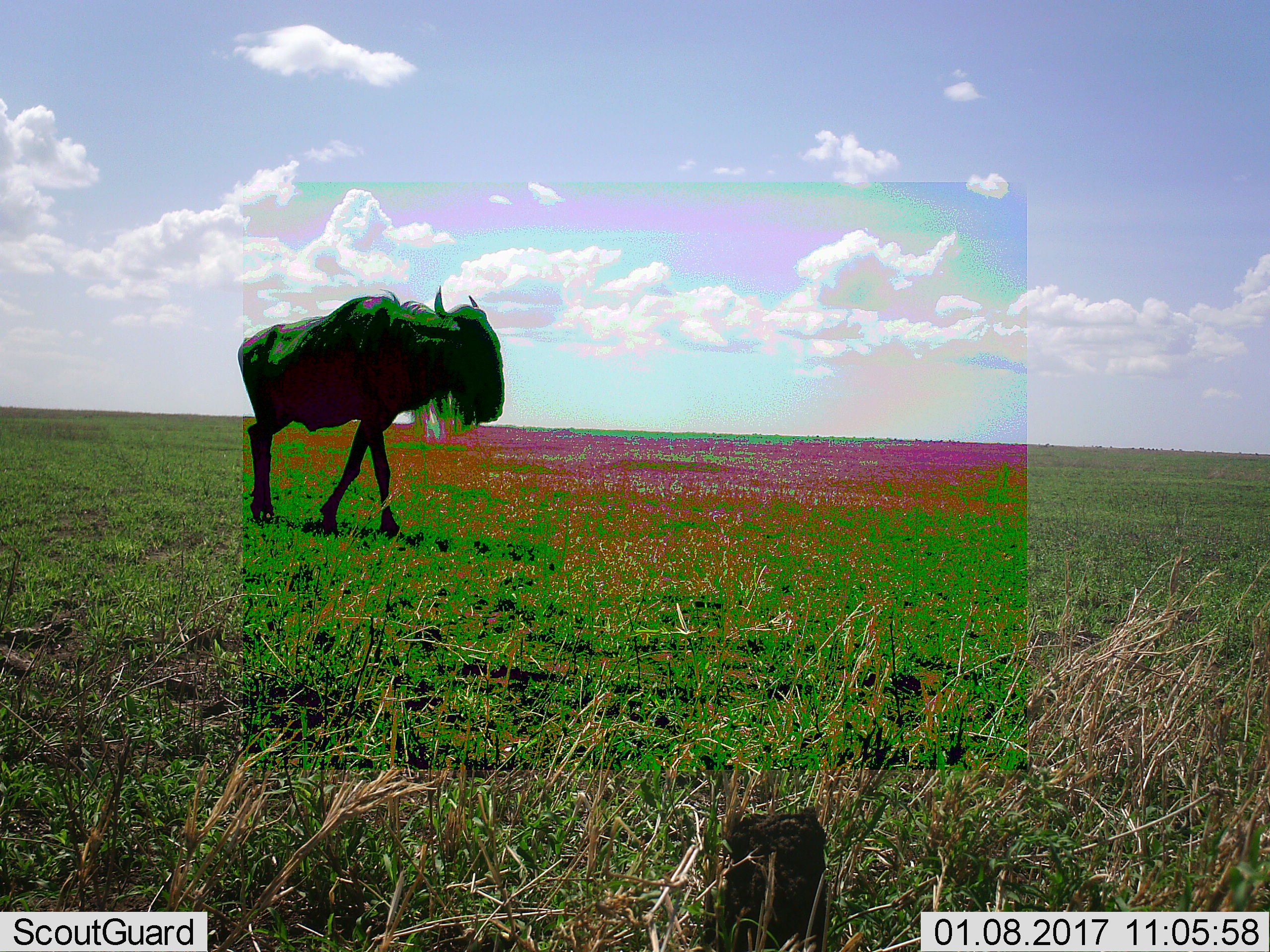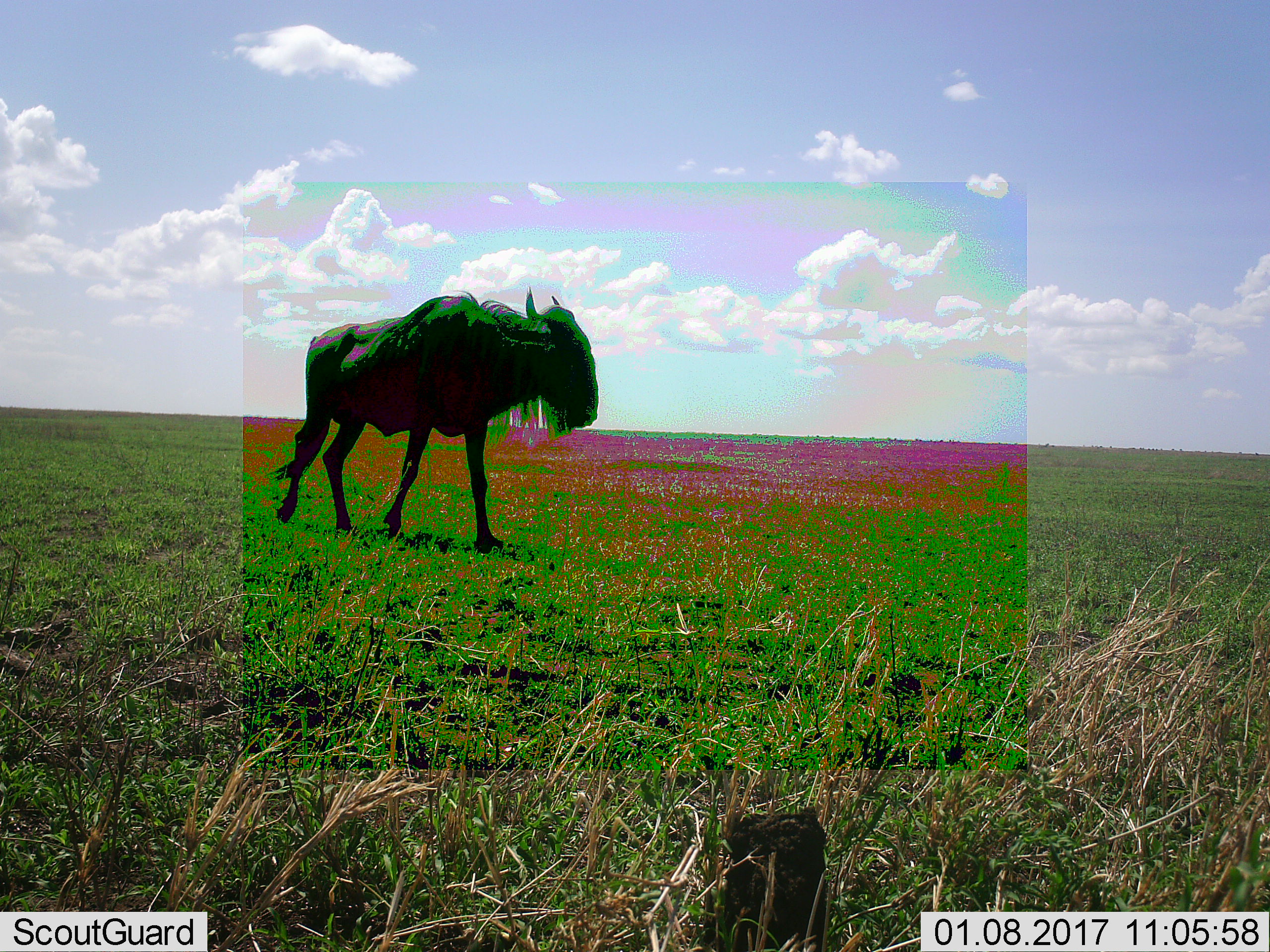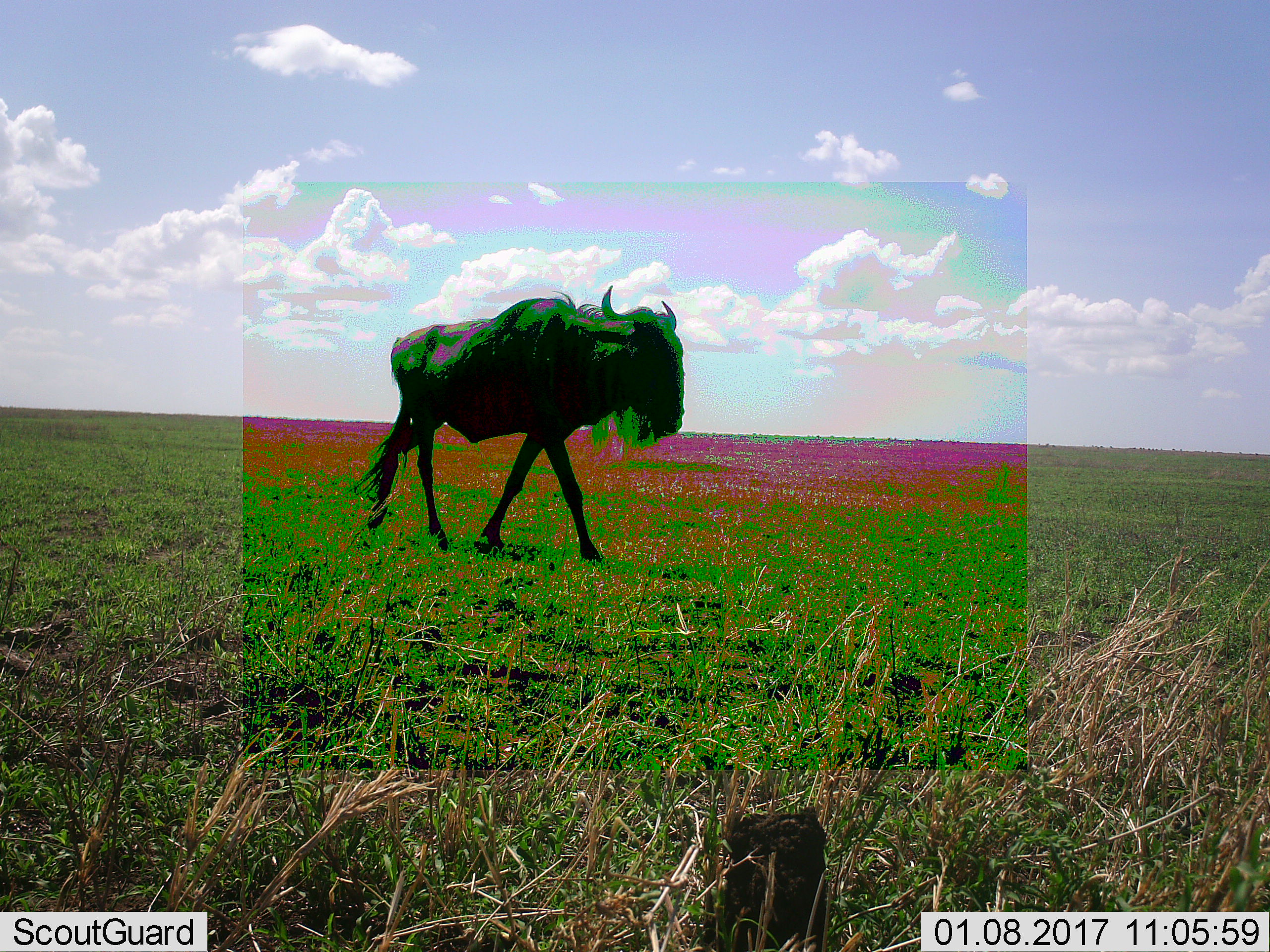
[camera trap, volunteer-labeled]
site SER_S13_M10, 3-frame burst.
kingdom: Animalia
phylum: Chordata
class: Mammalia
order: Artiodactyla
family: Bovidae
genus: Connochaetes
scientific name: Connochaetes taurinus taurinus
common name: blue wildebeest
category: wildebeestblue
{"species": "wildebeestblue (blue wildebeest) (Connochaetes taurinus taurinus)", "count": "1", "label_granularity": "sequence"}